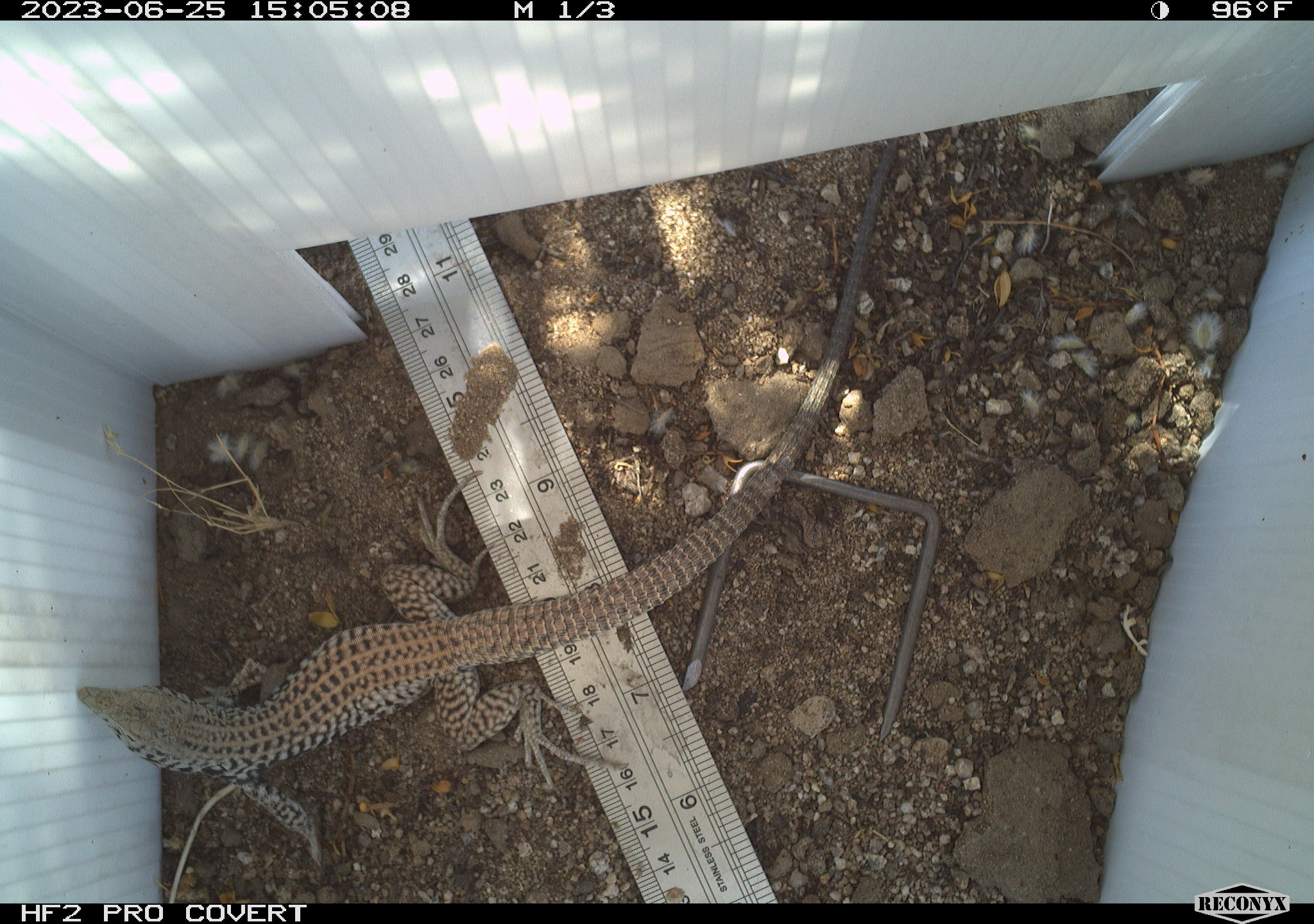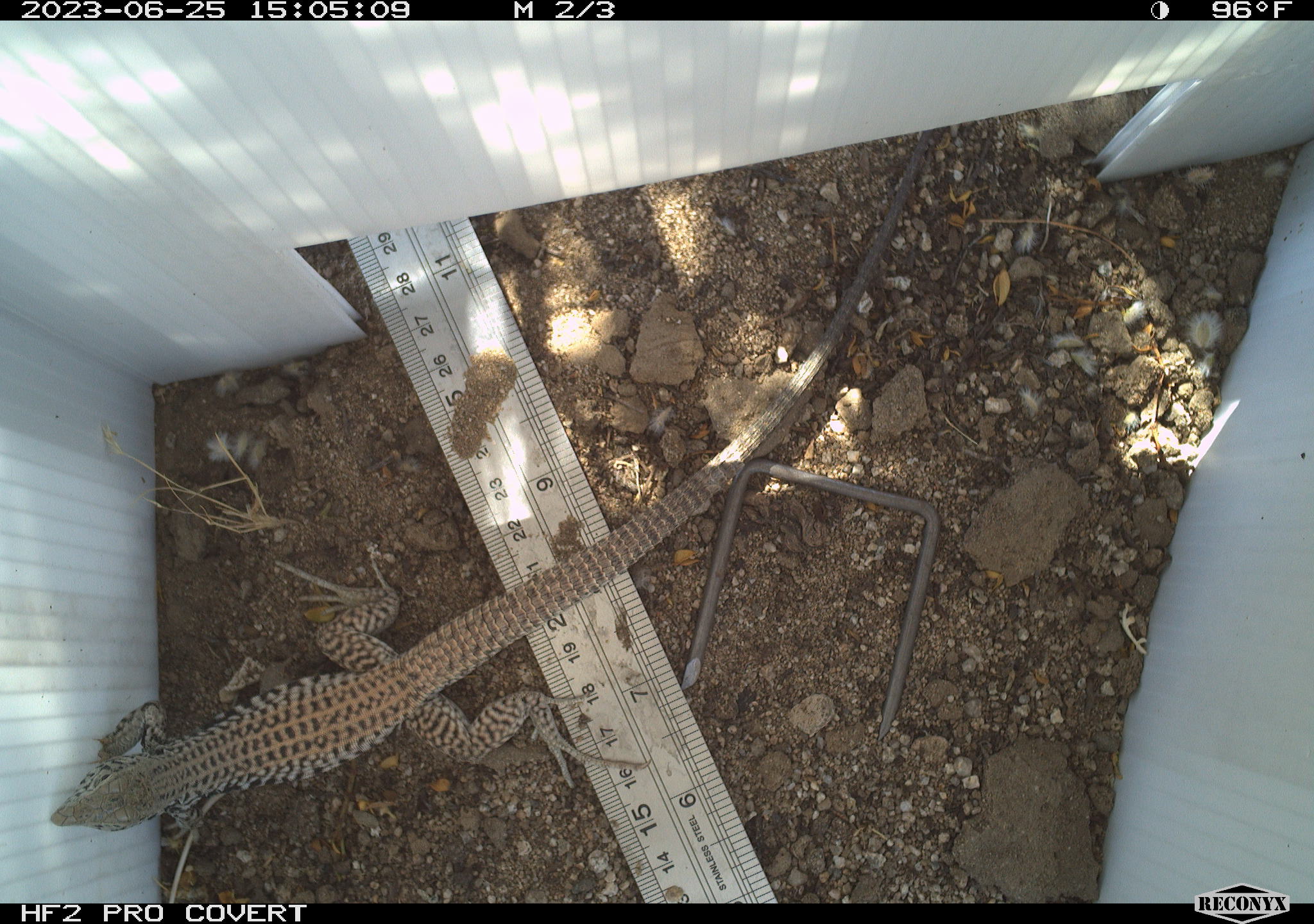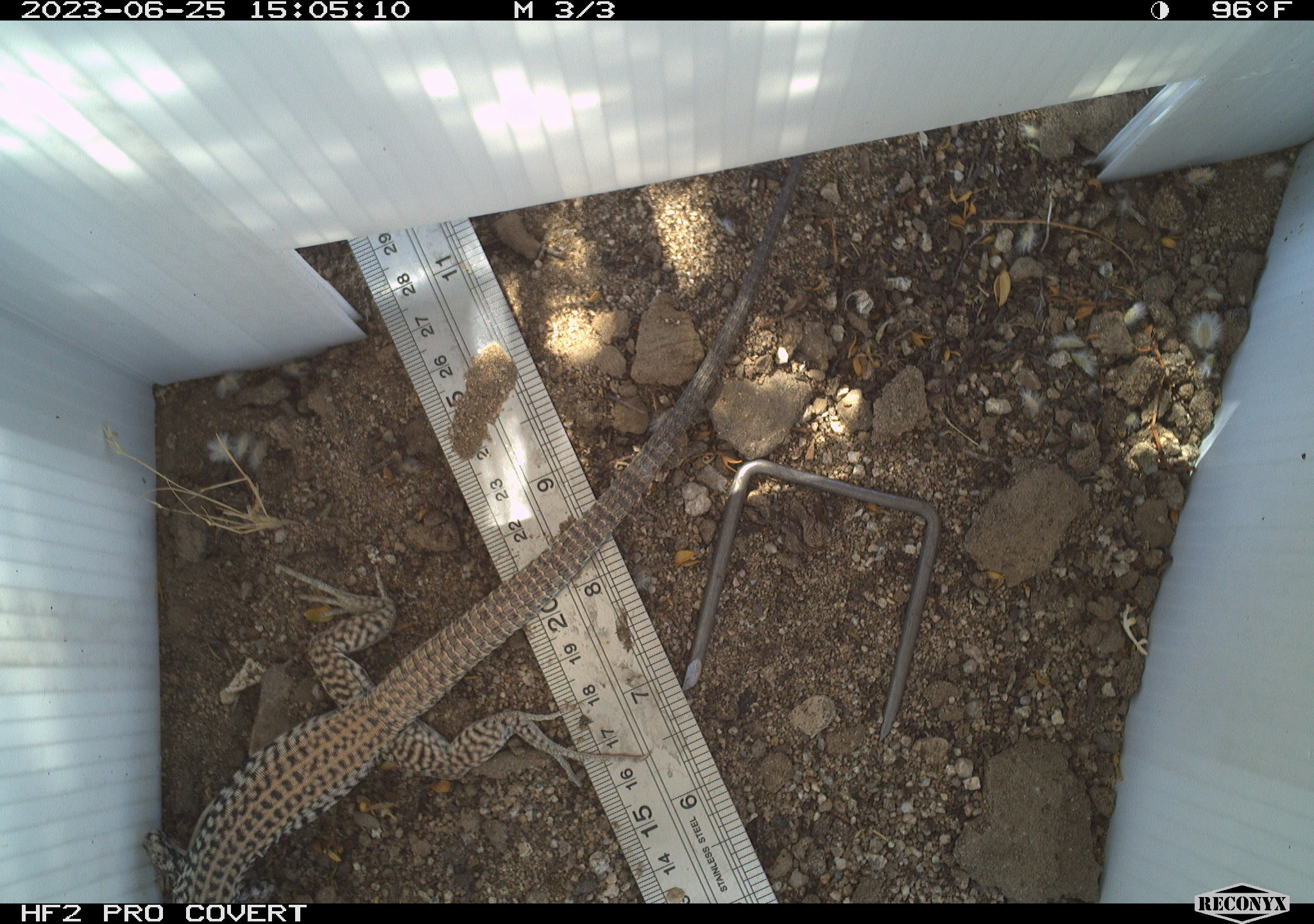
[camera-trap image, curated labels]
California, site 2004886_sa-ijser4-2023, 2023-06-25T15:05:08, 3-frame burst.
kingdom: Animalia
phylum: Chordata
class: Reptilia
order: Squamata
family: Teiidae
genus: Aspidoscelis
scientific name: Aspidoscelis tigris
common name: western whiptail